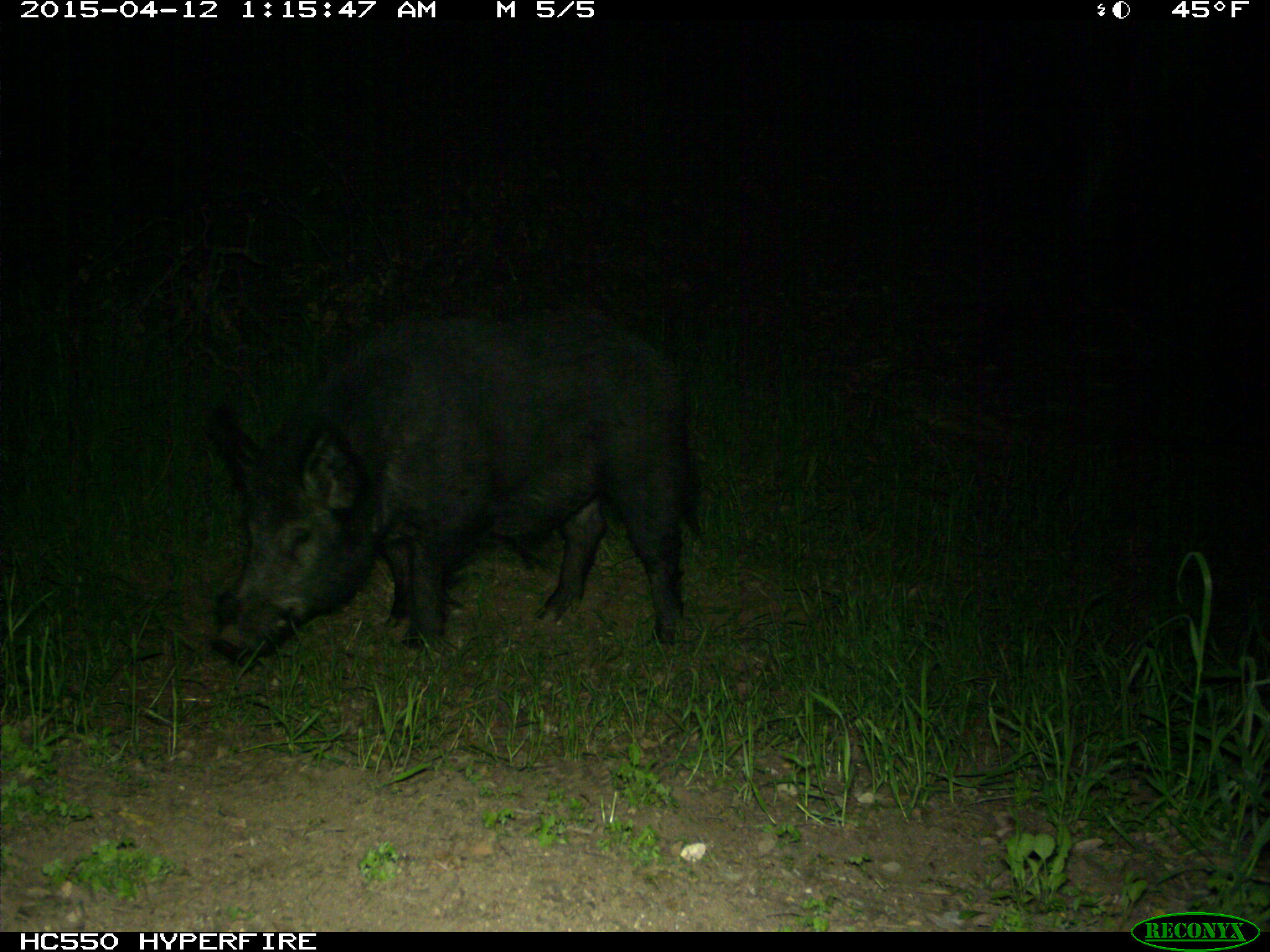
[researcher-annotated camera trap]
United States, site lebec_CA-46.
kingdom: Animalia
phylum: Chordata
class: Mammalia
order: Artiodactyla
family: Suidae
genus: Sus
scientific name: Sus scrofa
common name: wild boar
Sus scrofa (wild boar).